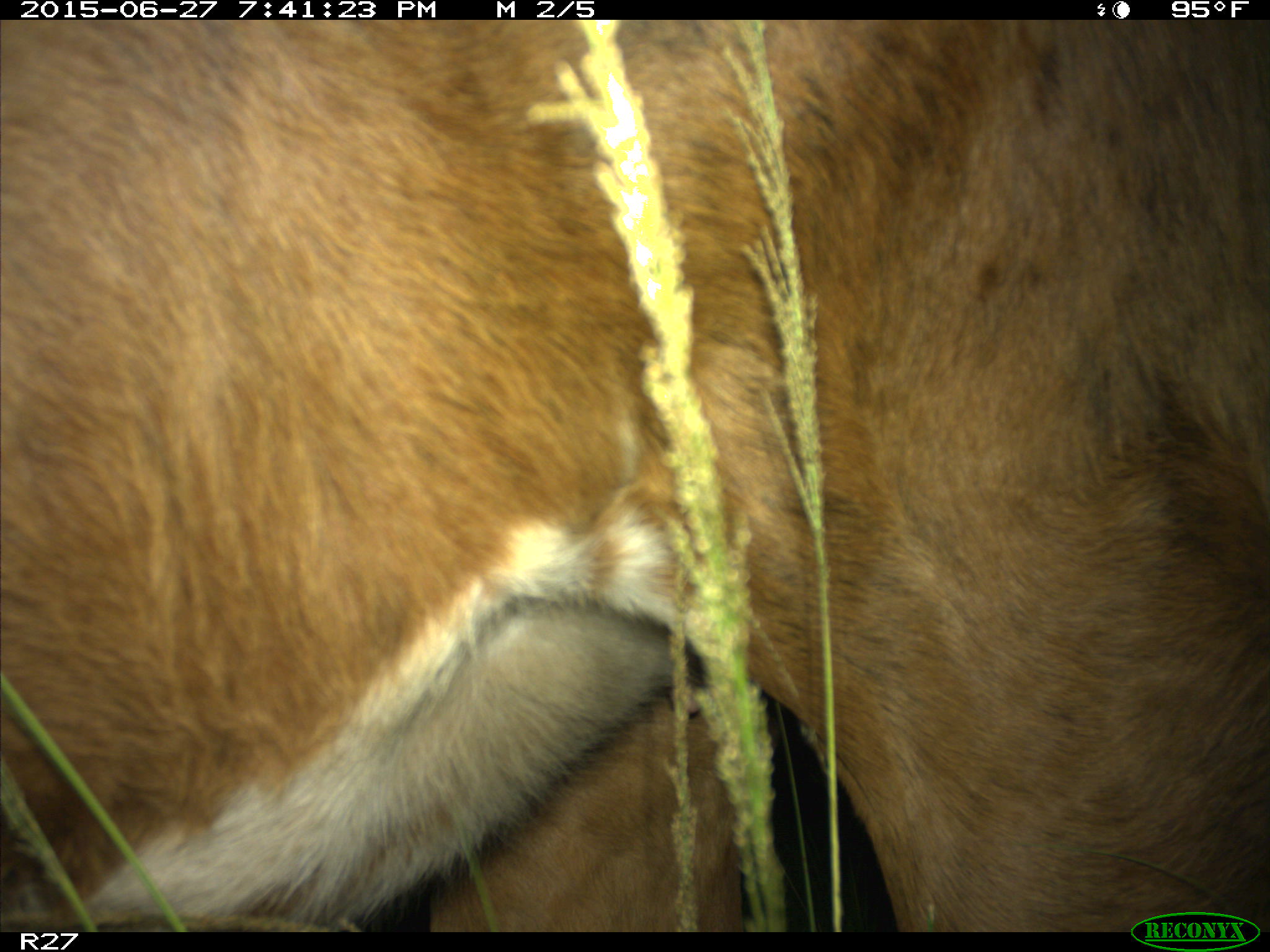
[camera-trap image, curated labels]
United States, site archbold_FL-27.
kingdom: Animalia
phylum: Chordata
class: Mammalia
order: Artiodactyla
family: Bovidae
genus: Bos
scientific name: Bos taurus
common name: domestic cow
Bos taurus (domestic cow).